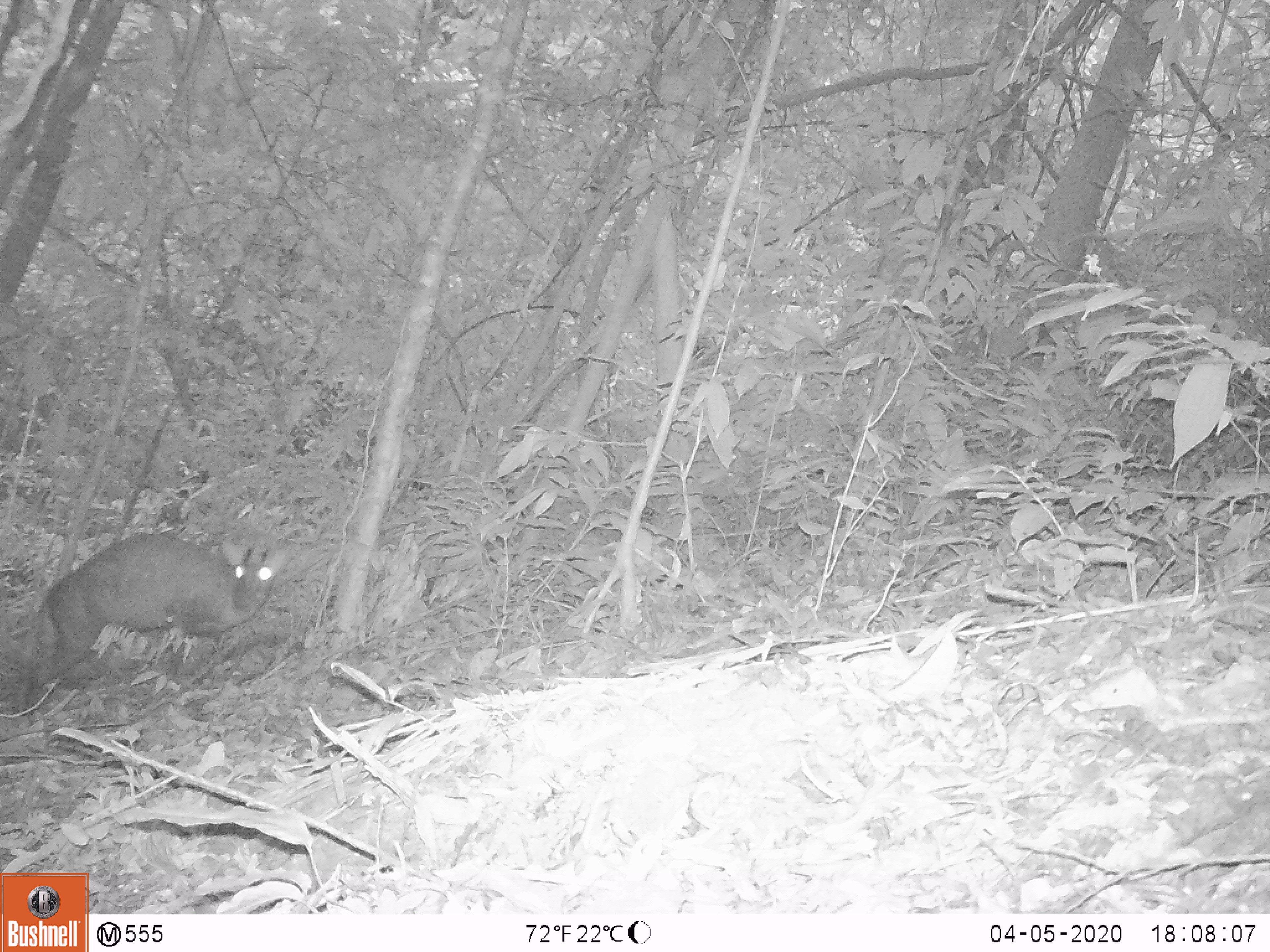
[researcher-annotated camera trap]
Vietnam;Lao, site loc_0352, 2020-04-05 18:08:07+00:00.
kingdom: Animalia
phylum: Chordata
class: Mammalia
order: Artiodactyla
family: Cervidae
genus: Muntiacus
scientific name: Muntiacus rooseveltorum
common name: roosevelt's muntjac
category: roosevelts muntjac group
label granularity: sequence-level